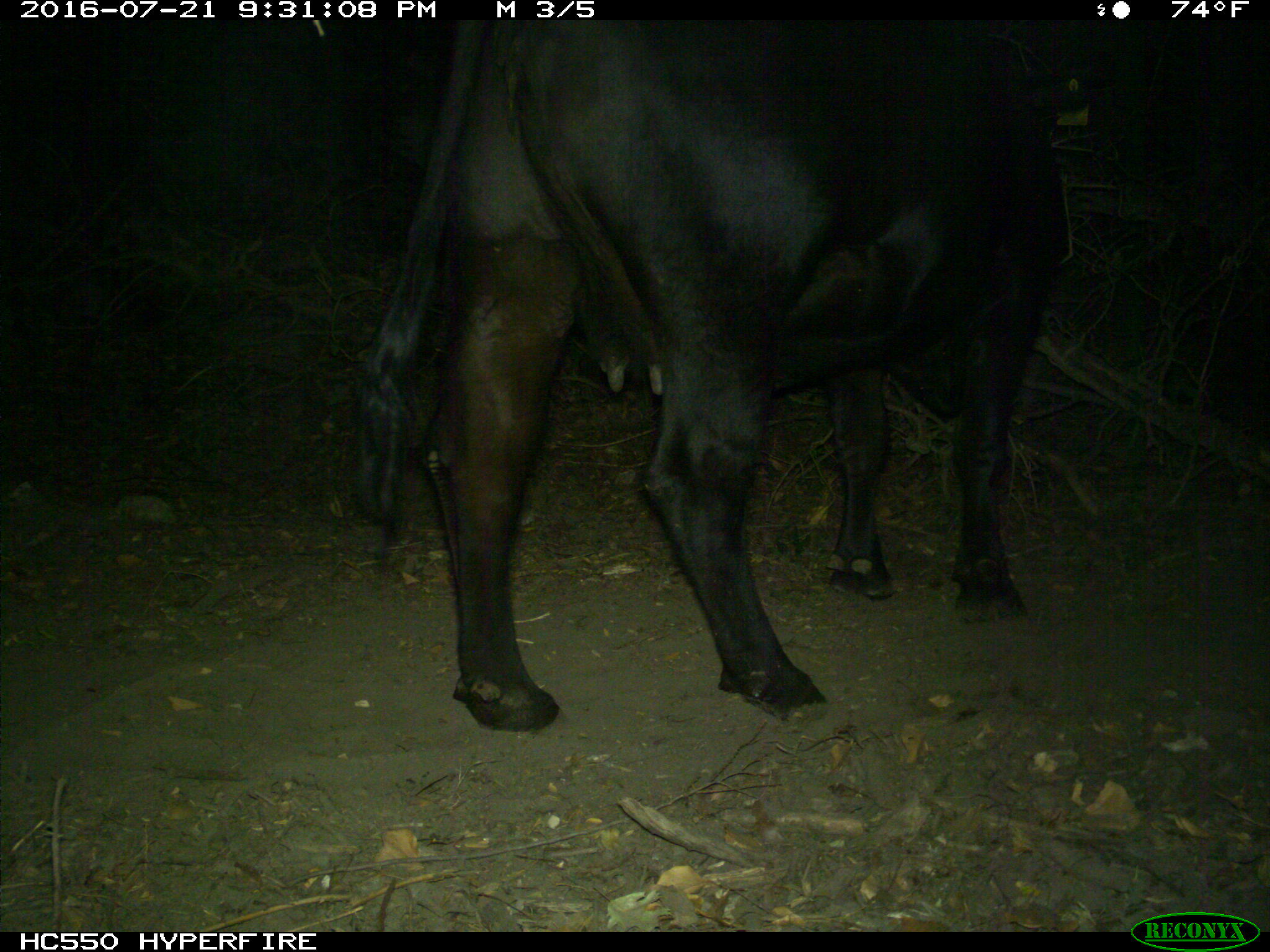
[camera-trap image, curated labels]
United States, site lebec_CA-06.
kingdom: Animalia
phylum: Chordata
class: Mammalia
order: Artiodactyla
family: Bovidae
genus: Bos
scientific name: Bos taurus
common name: domestic cow